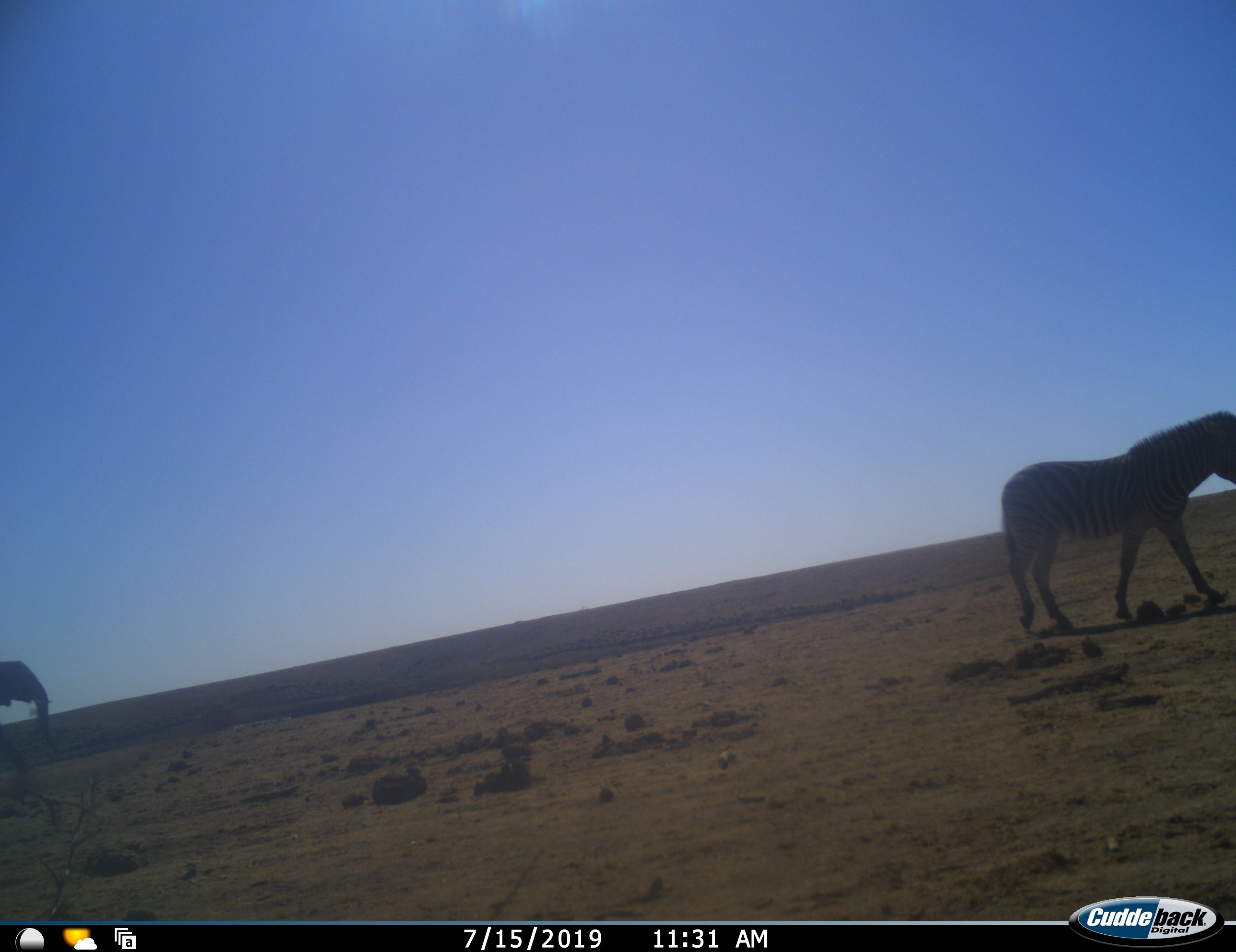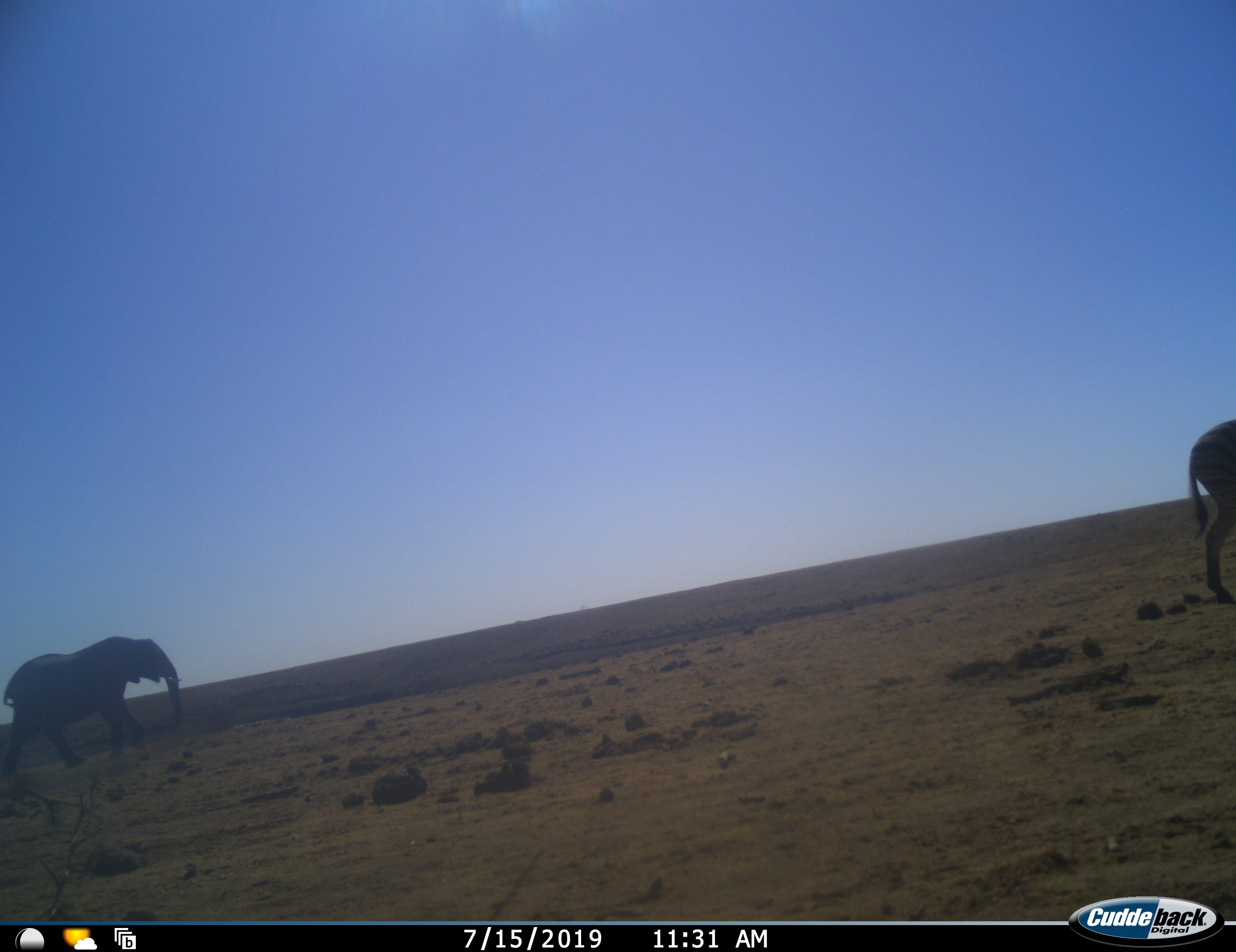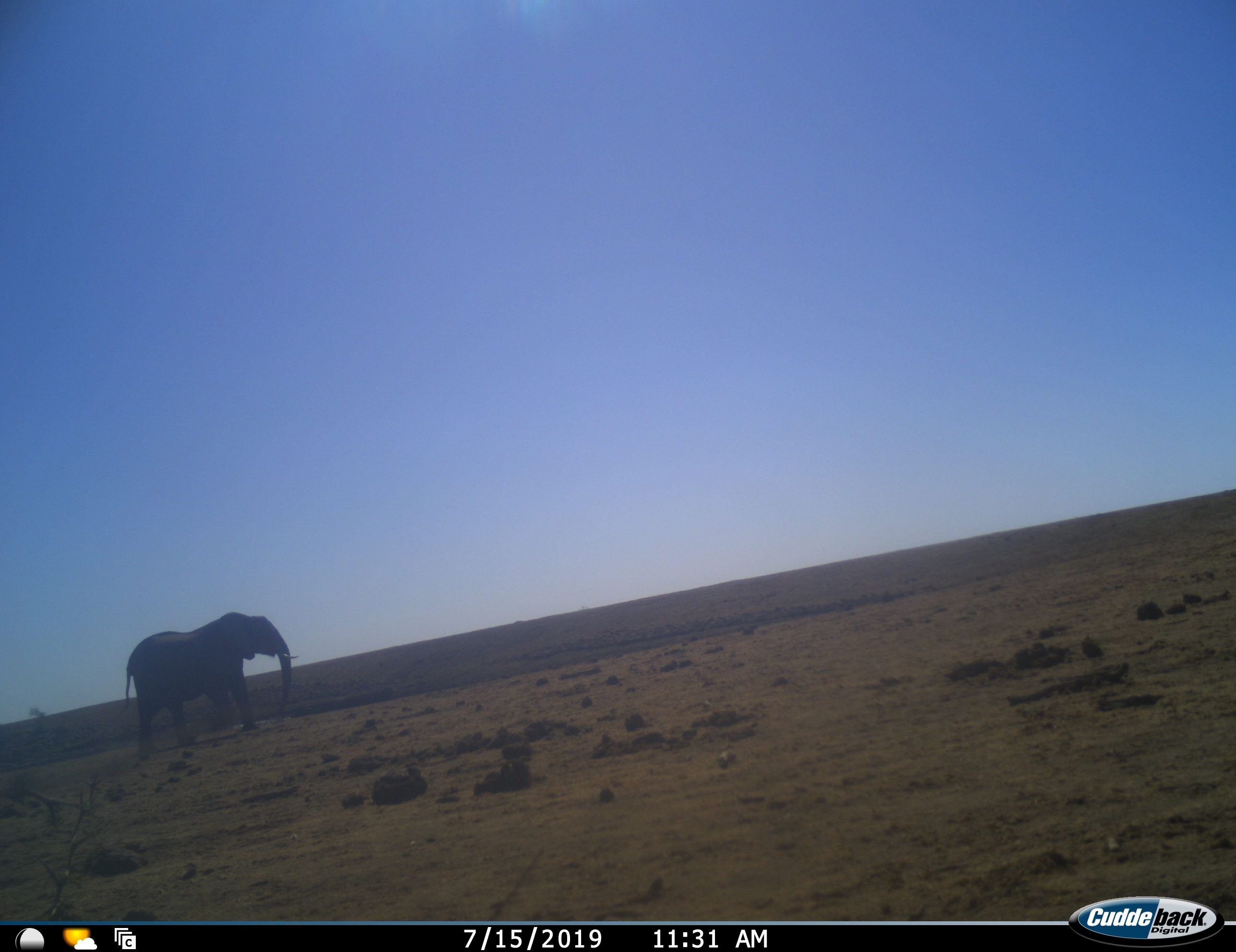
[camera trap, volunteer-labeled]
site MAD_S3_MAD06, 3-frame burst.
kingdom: Animalia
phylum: Chordata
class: Mammalia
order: Proboscidea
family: Elephantidae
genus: Loxodonta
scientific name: Loxodonta africana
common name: african bush elephant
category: elephant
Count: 1.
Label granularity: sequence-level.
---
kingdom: Animalia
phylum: Chordata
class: Mammalia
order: Perissodactyla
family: Equidae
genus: Equus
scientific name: Equus quagga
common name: plains zebra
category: zebraplains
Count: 1.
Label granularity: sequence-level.